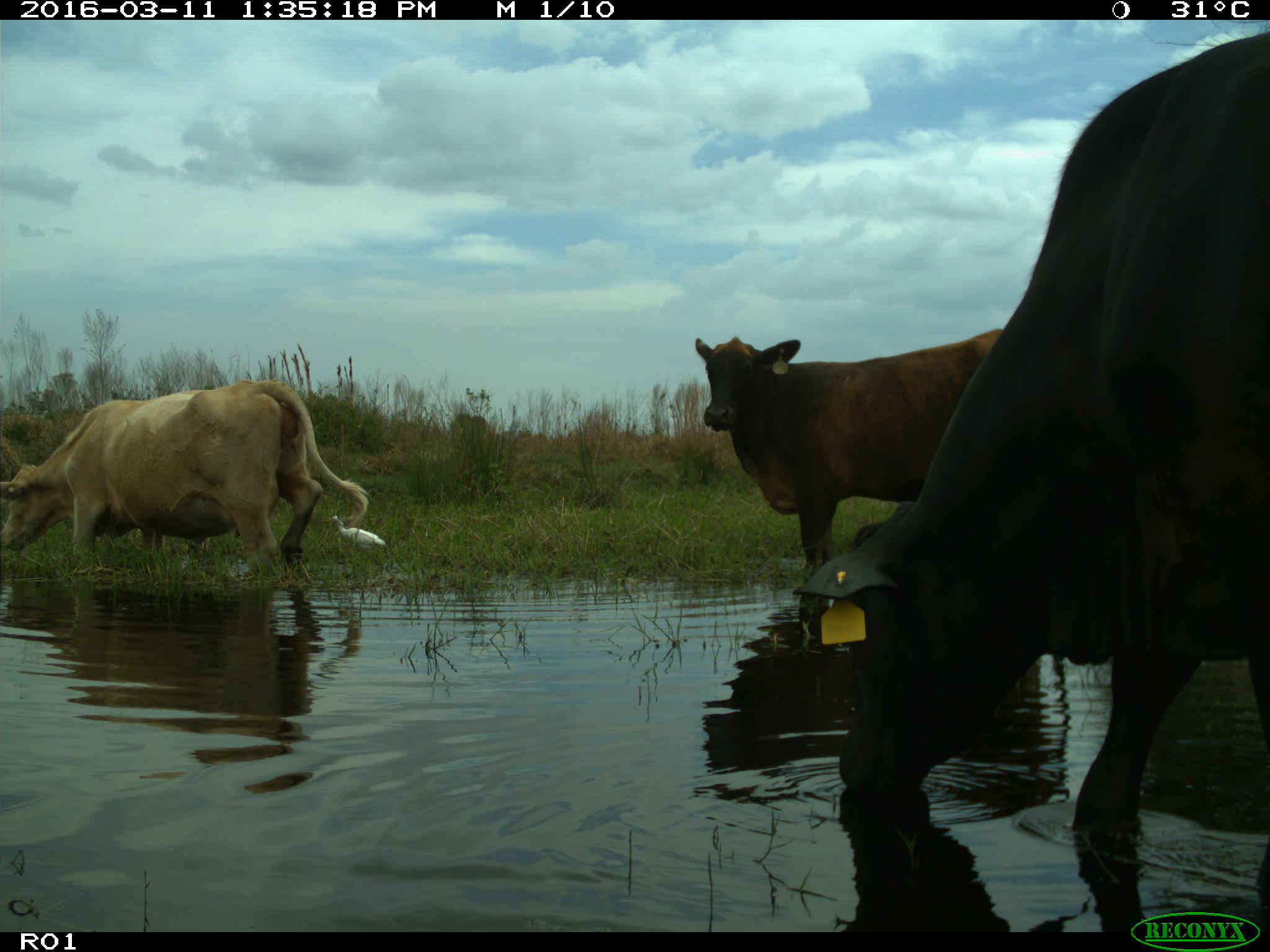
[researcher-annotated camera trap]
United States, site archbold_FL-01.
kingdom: Animalia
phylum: Chordata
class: Mammalia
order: Artiodactyla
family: Bovidae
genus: Bos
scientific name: Bos taurus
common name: domestic cow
Bos taurus (domestic cow).